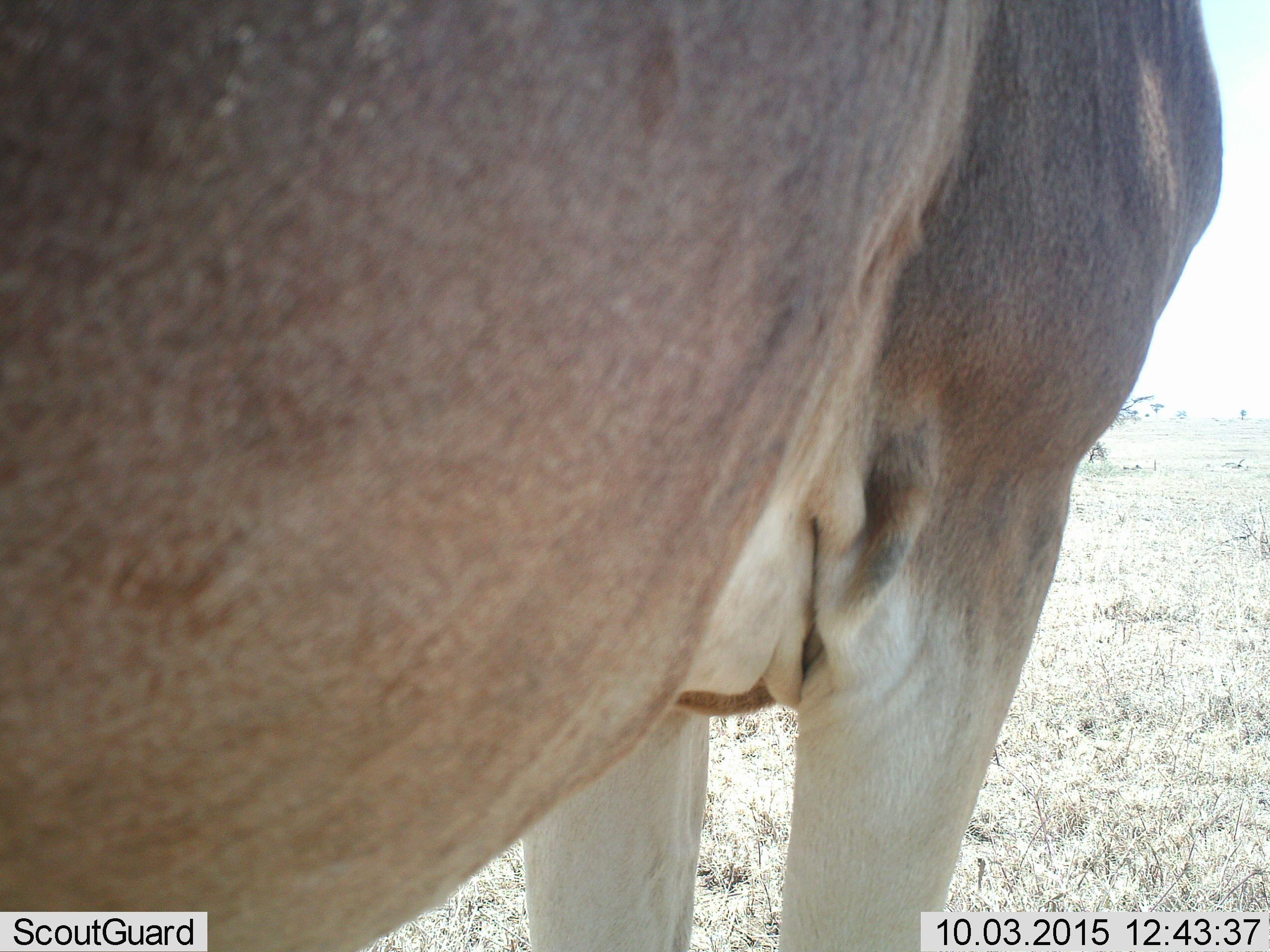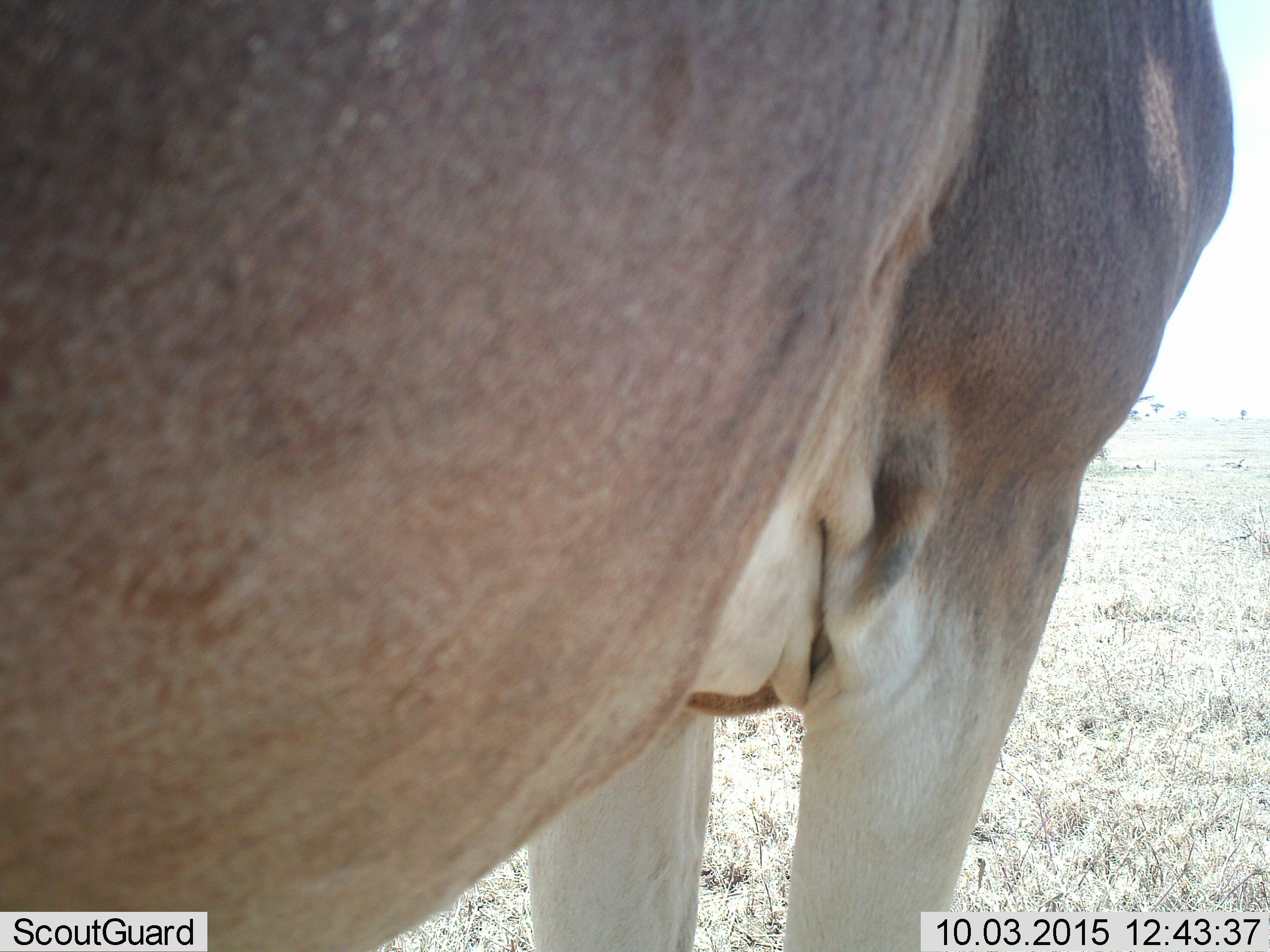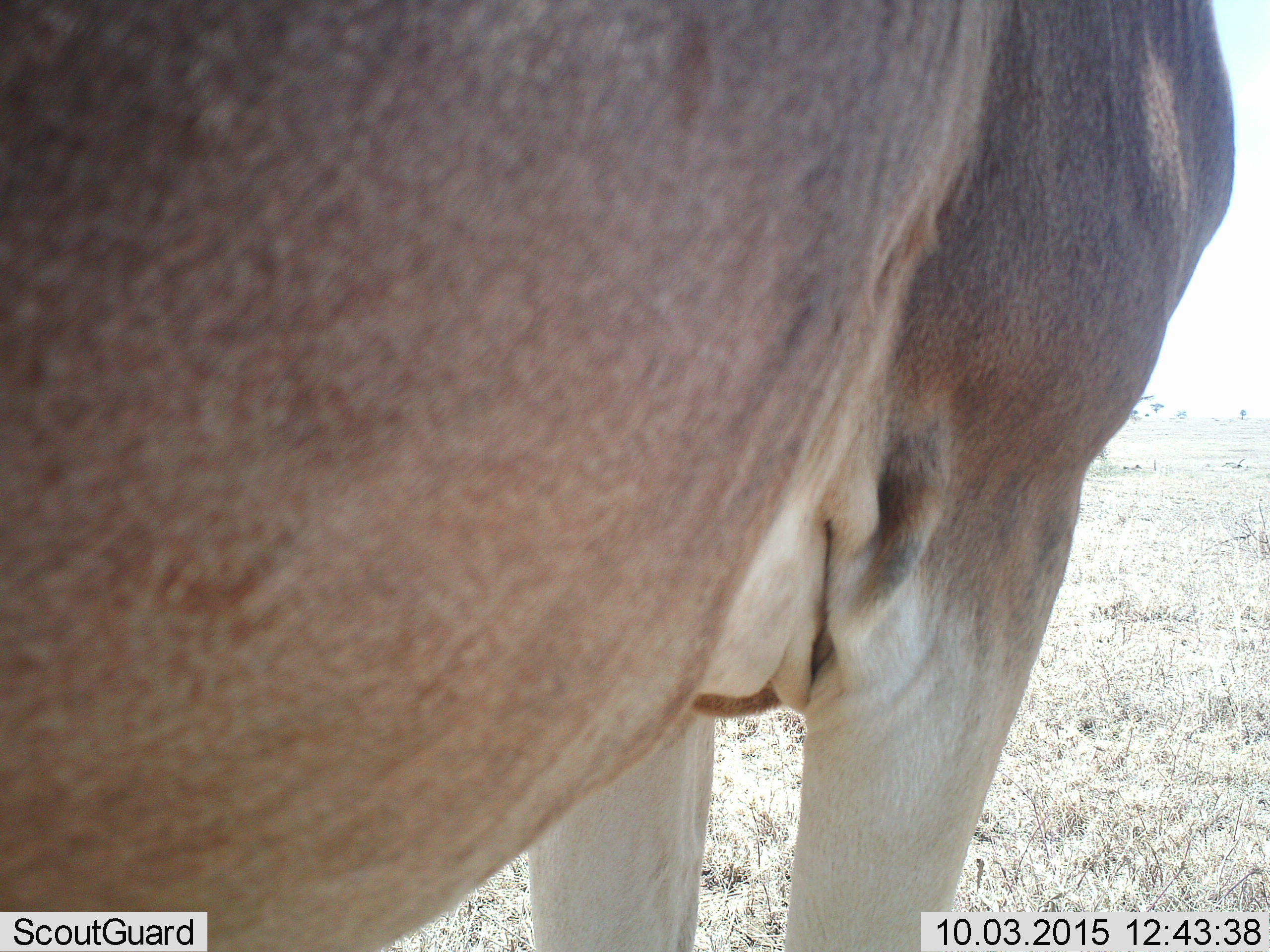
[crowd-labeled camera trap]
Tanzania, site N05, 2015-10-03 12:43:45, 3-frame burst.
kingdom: Animalia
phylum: Chordata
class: Mammalia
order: Carnivora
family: Felidae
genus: Panthera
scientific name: Panthera leo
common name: lion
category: lionfemale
Lionfemale (lion) (Panthera leo), count 1. Behavior (volunteer vote fractions): standing 100%, resting 0%, moving 0%, interacting 0%. Young present (vote fraction): 0%. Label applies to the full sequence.